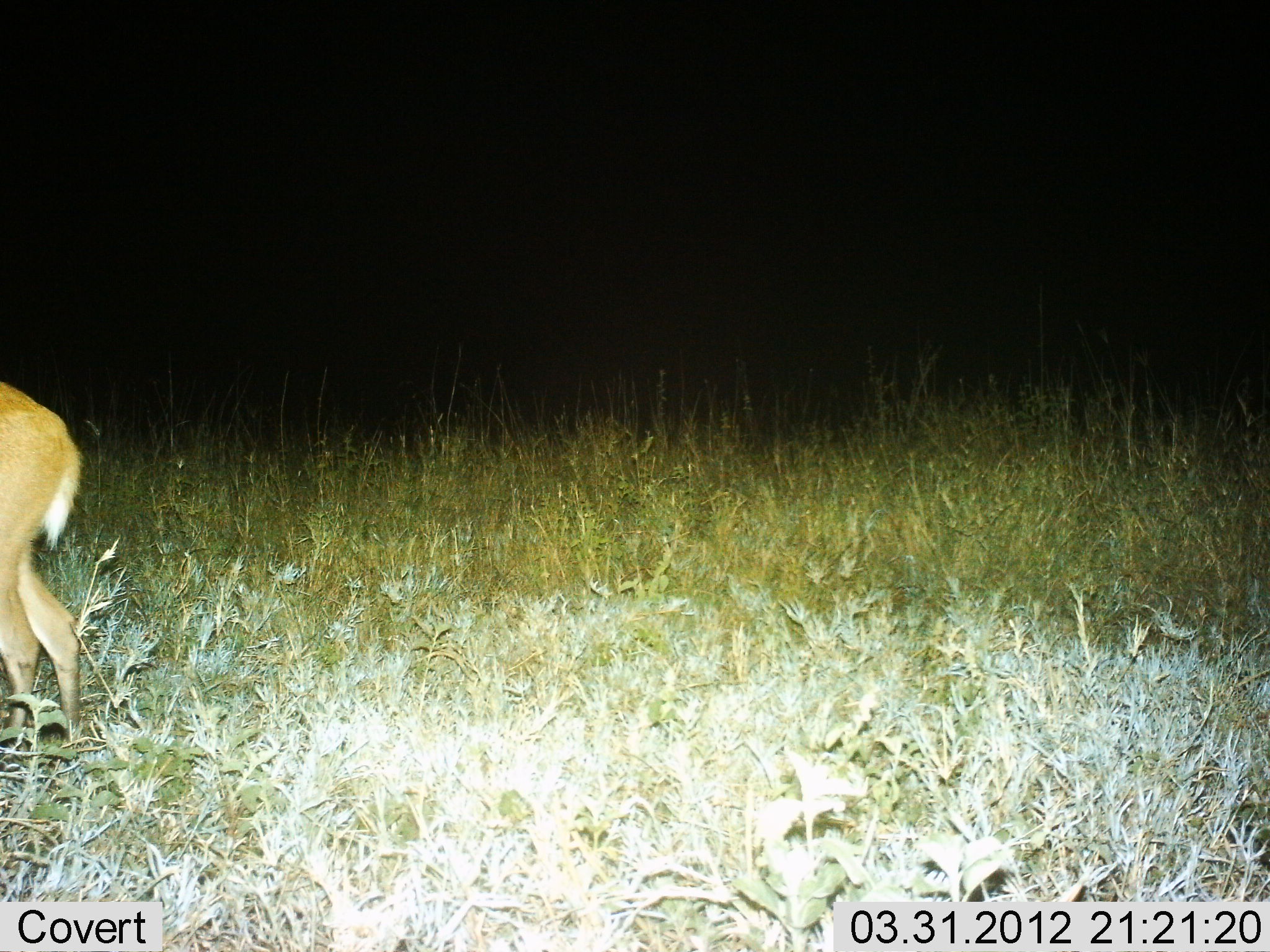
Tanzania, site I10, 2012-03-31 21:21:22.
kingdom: Animalia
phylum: Chordata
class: Mammalia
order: Artiodactyla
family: Bovidae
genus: Redunca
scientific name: Redunca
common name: reedbuck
Reedbuck (Redunca), count 1. Behavior (volunteer vote fractions): standing 91%, resting 0%, moving 14%, interacting 0%. Young present (vote fraction): 0%. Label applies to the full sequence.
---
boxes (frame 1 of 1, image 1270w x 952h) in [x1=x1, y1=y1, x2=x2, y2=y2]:
animal: [x1=0, y1=375, x2=93, y2=784]